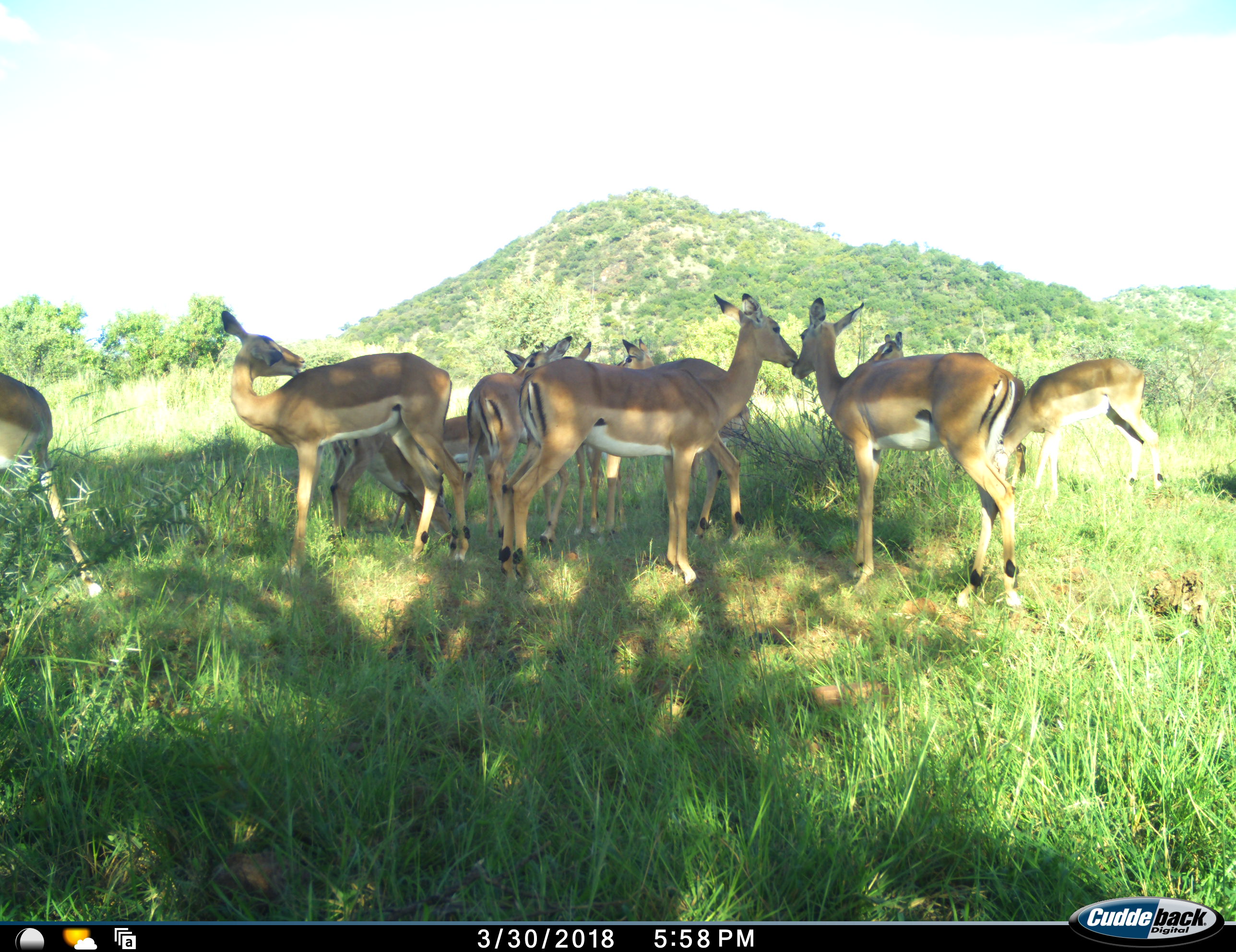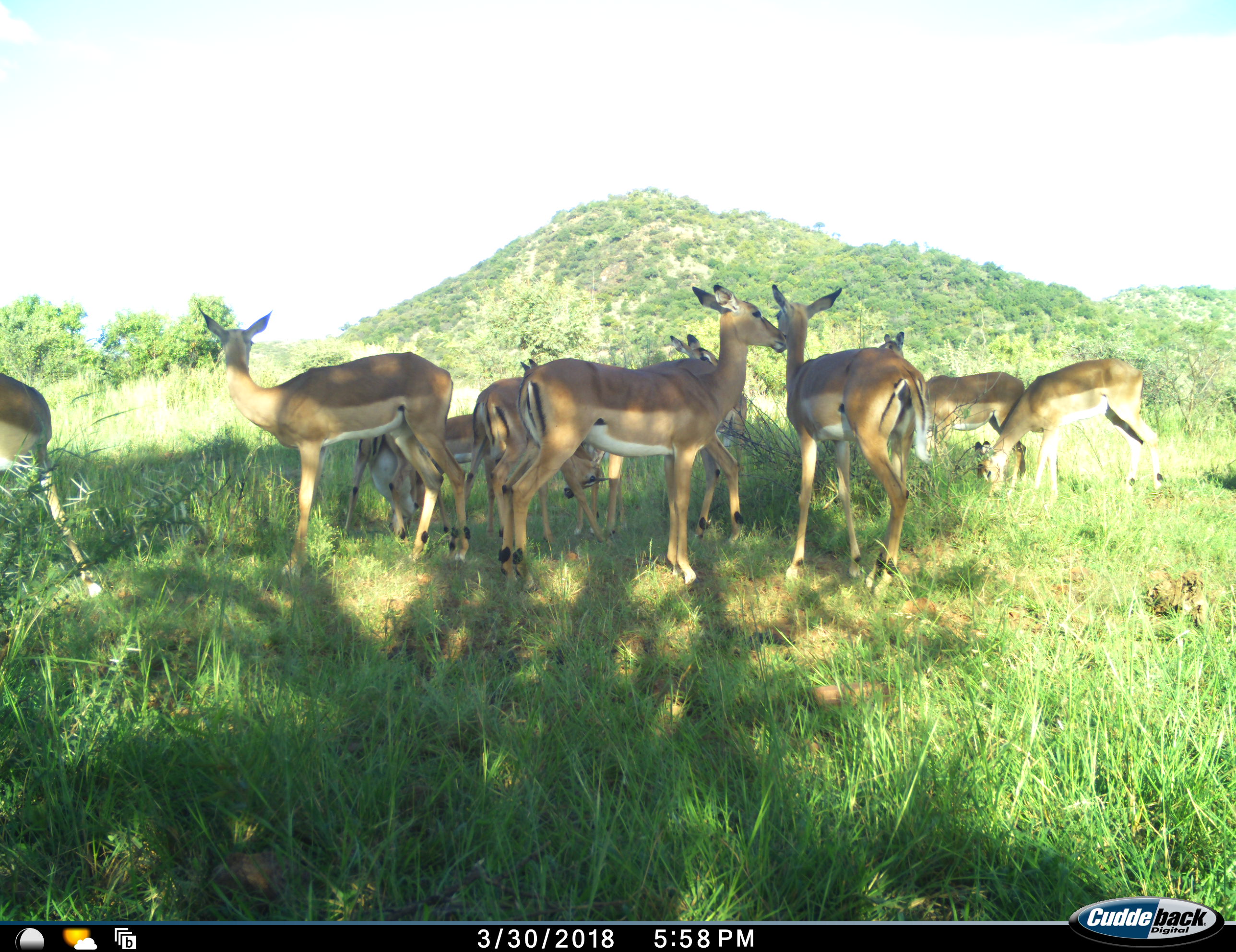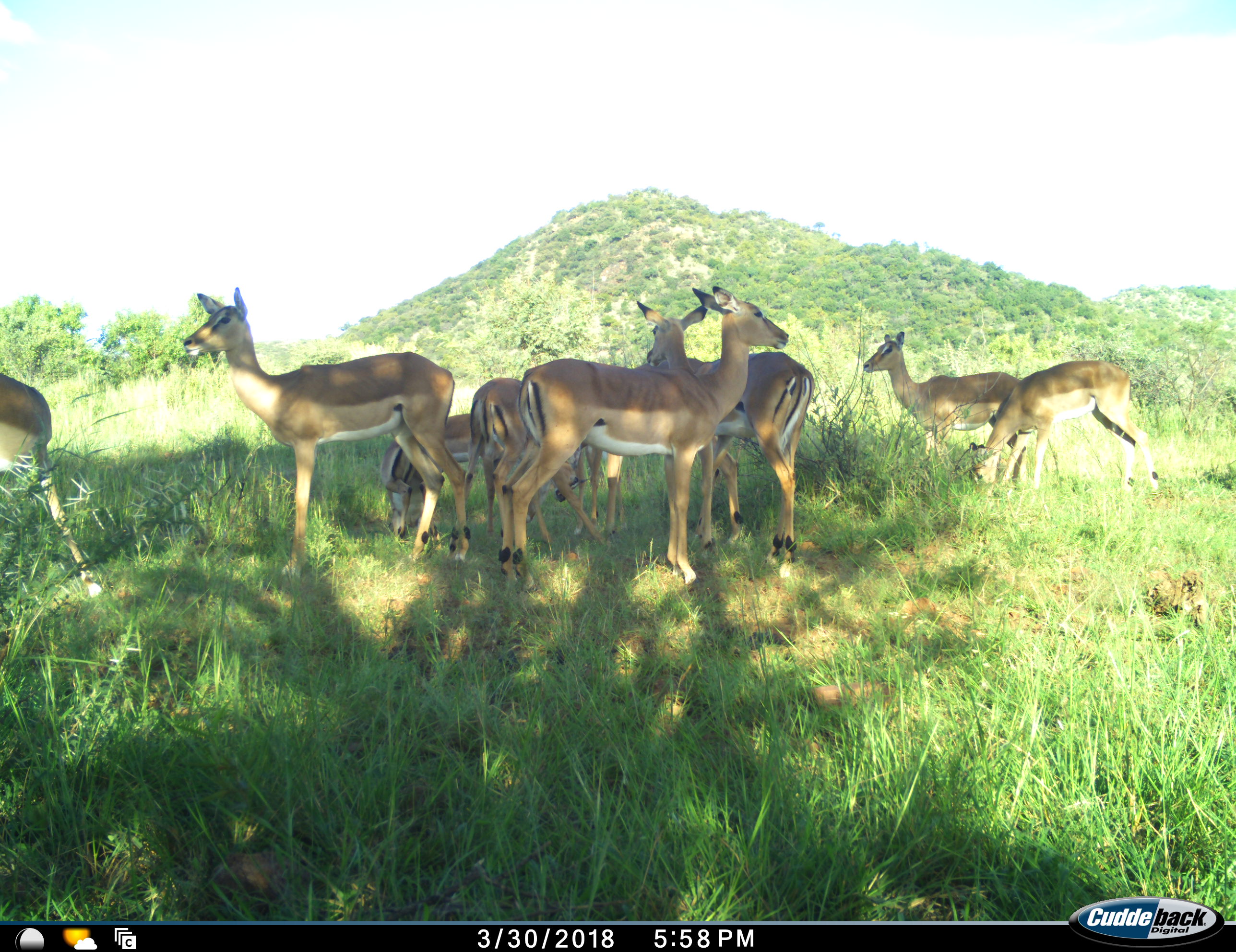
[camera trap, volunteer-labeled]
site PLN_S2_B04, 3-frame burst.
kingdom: Animalia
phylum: Chordata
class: Mammalia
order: Artiodactyla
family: Bovidae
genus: Aepyceros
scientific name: Aepyceros melampus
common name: impala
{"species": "impala (Aepyceros melampus)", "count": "9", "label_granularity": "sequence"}